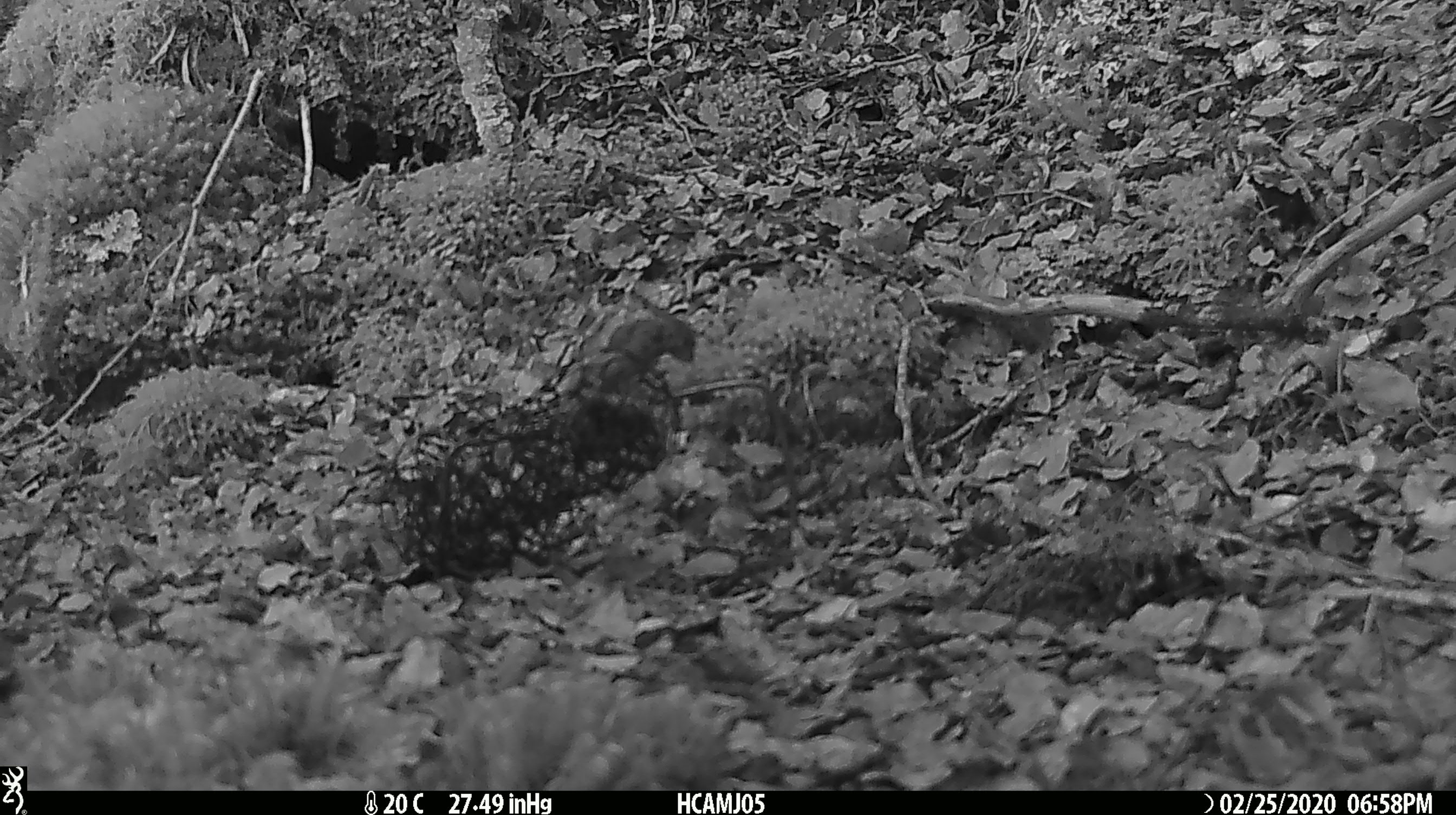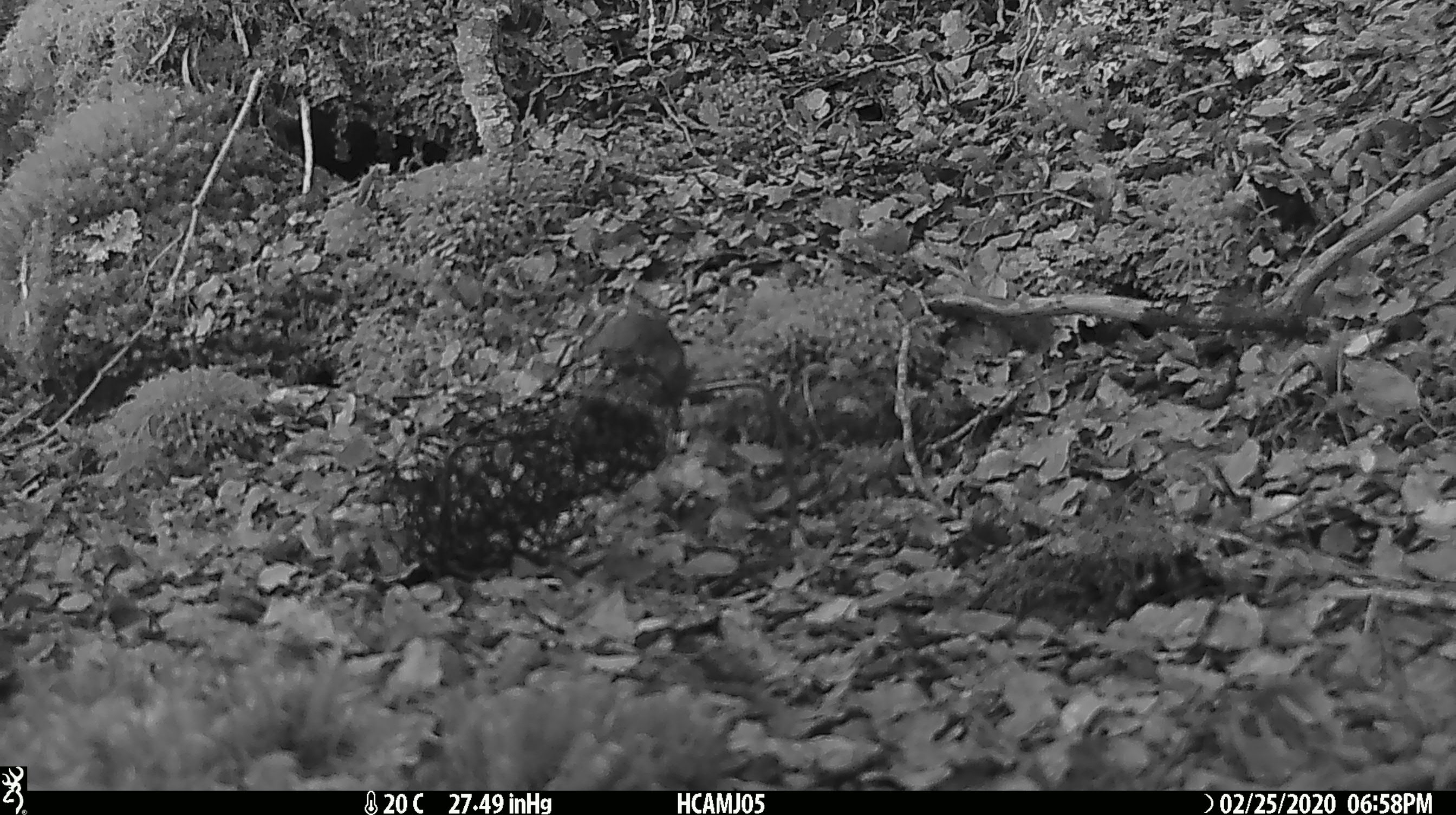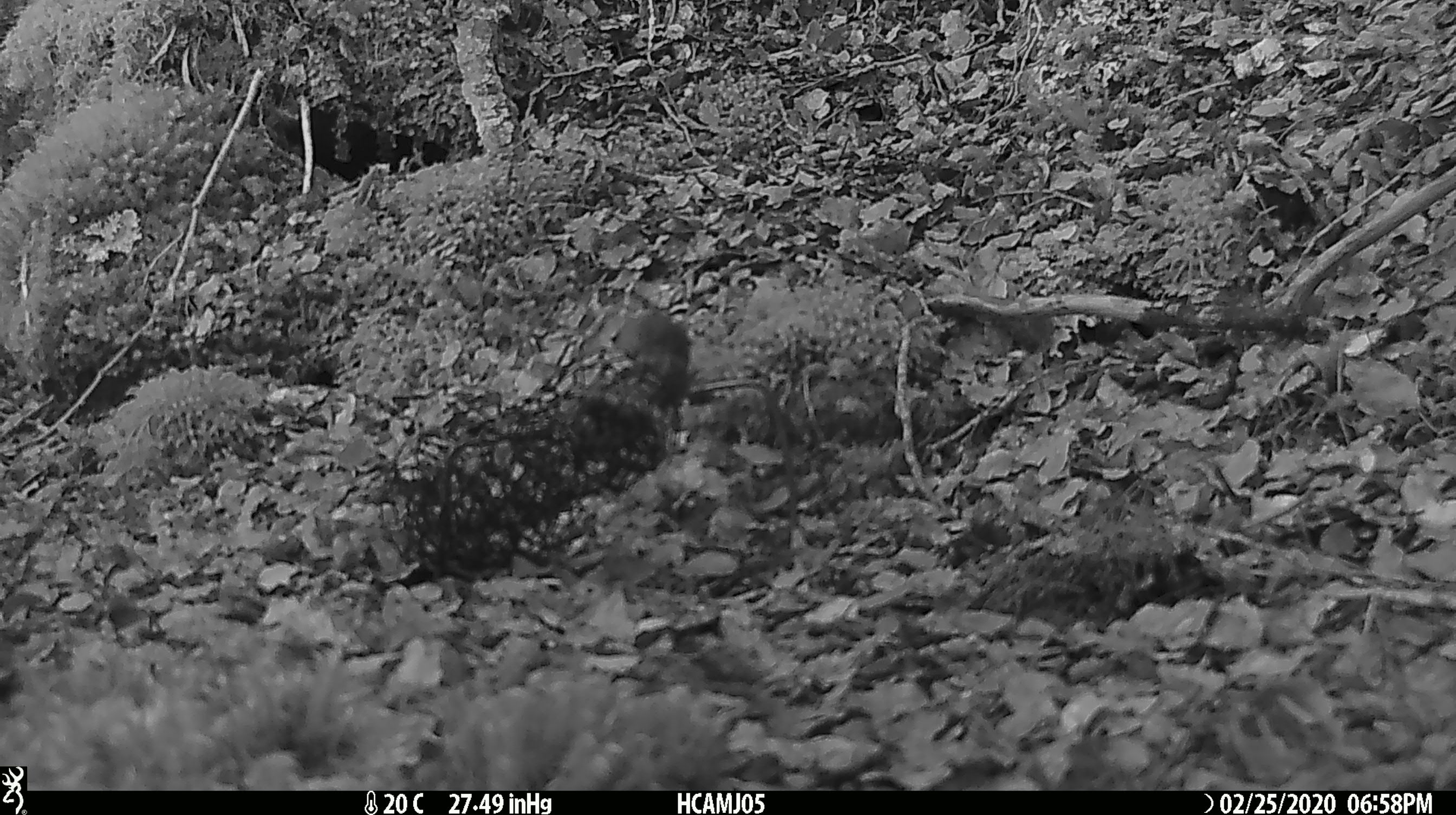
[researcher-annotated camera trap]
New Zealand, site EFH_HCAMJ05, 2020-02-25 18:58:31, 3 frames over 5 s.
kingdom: Animalia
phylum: Chordata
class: Mammalia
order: Rodentia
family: Muridae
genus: Mus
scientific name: Mus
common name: mouse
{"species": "mouse (Mus)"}